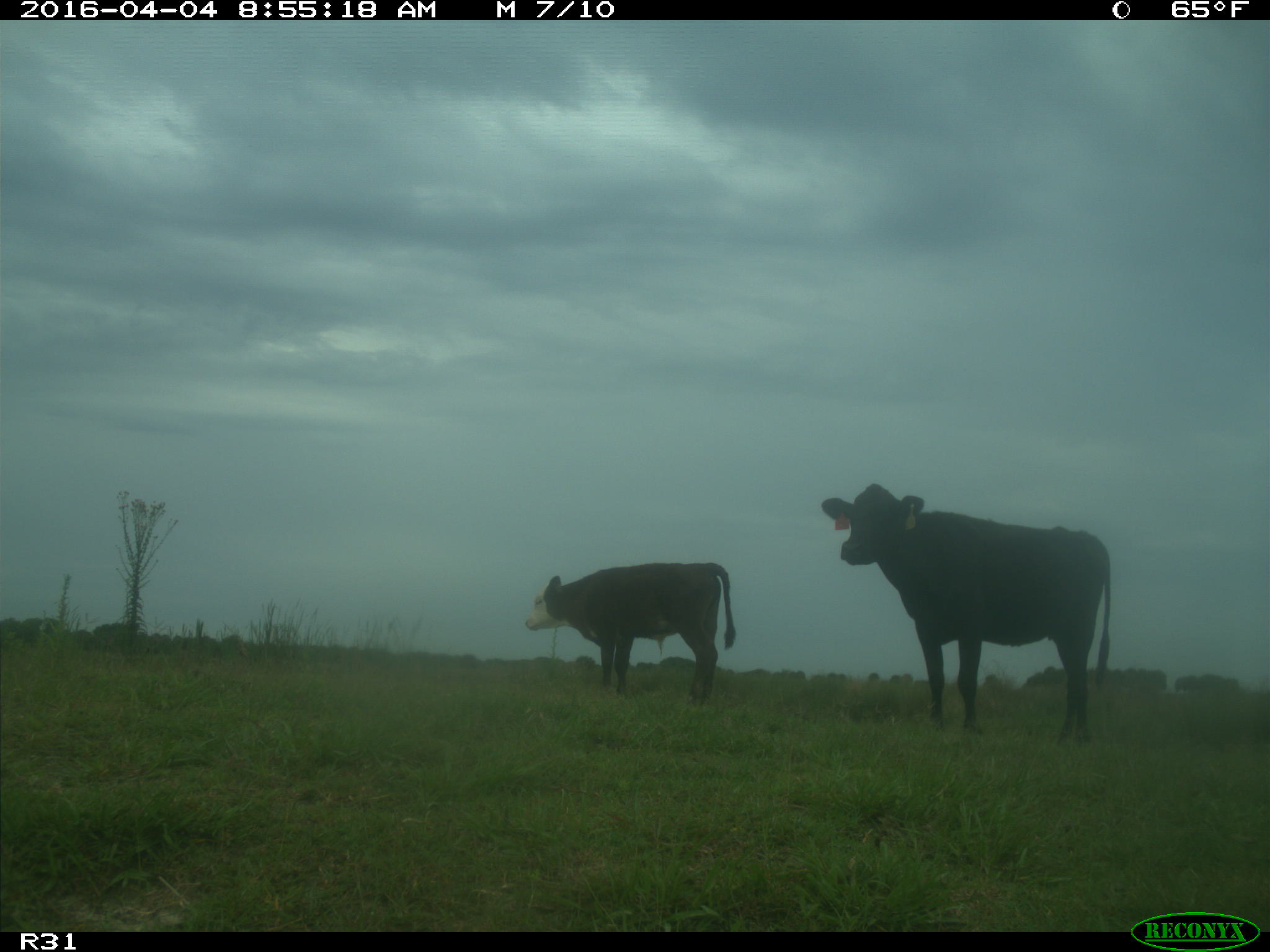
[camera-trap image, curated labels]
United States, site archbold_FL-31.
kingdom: Animalia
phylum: Chordata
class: Mammalia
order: Artiodactyla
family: Bovidae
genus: Bos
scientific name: Bos taurus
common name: domestic cow